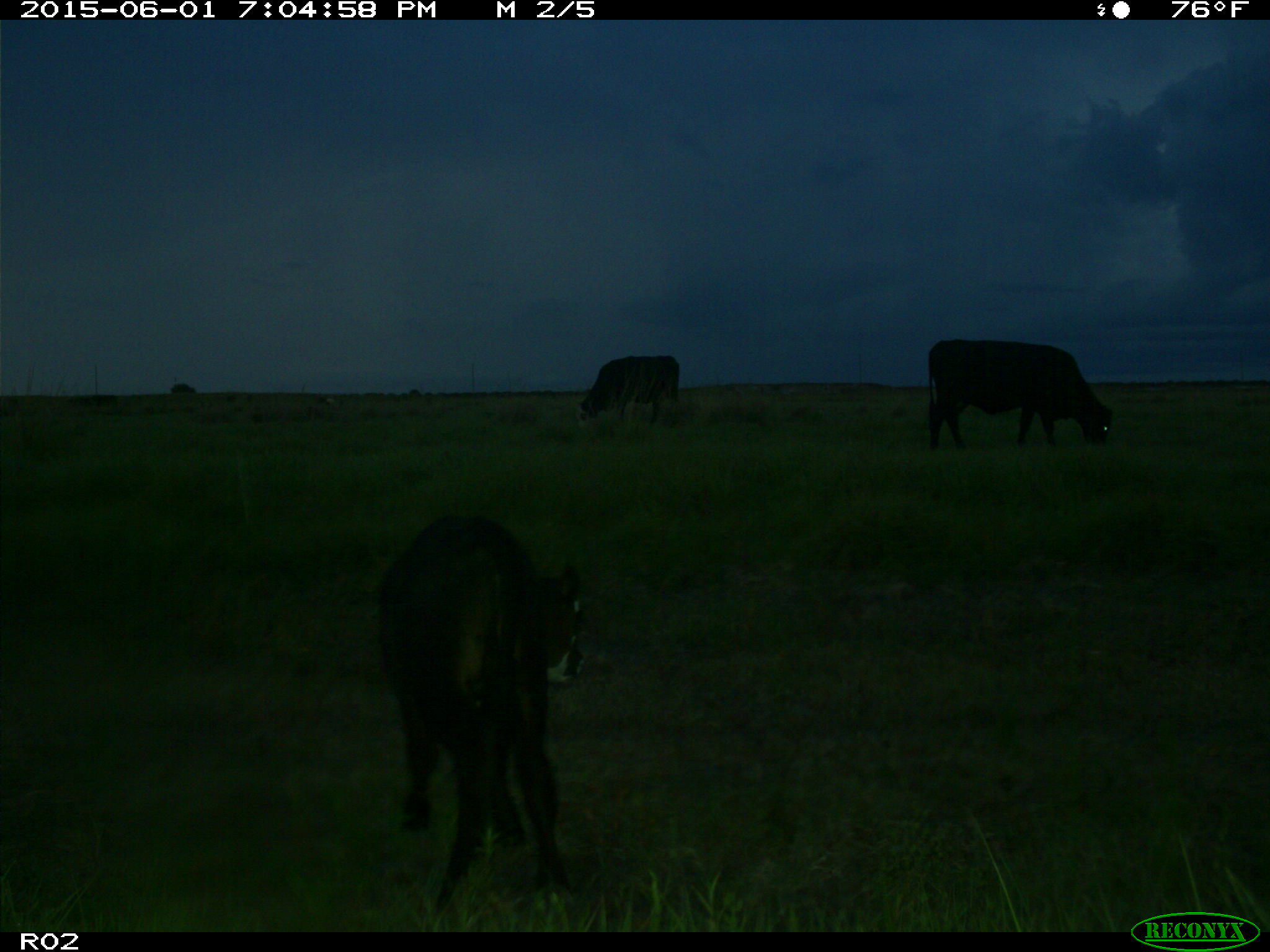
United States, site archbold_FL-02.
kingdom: Animalia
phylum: Chordata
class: Mammalia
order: Artiodactyla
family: Bovidae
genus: Bos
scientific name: Bos taurus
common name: domestic cow